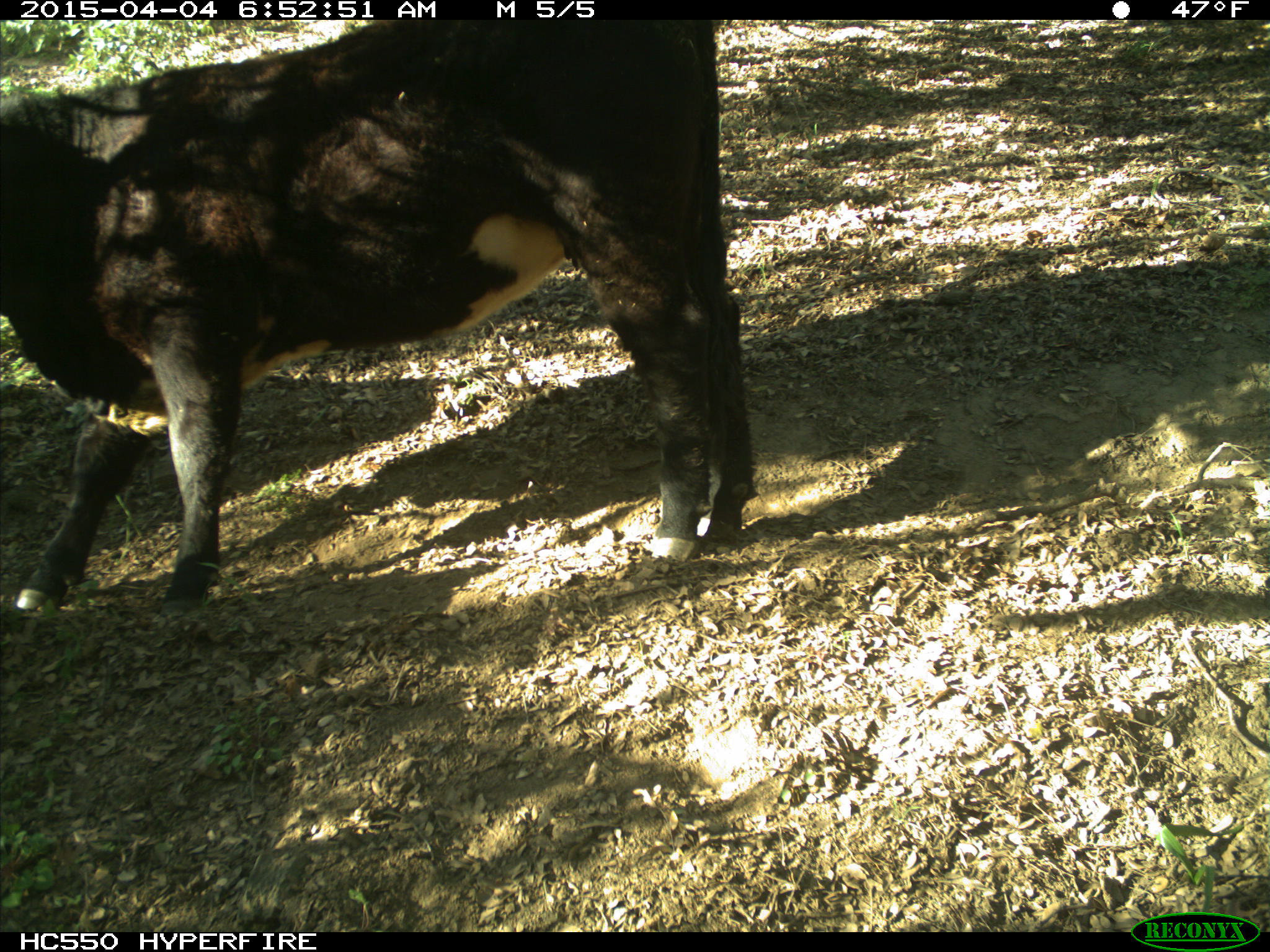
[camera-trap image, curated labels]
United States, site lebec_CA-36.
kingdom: Animalia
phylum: Chordata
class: Mammalia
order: Artiodactyla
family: Bovidae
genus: Bos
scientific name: Bos taurus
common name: domestic cow